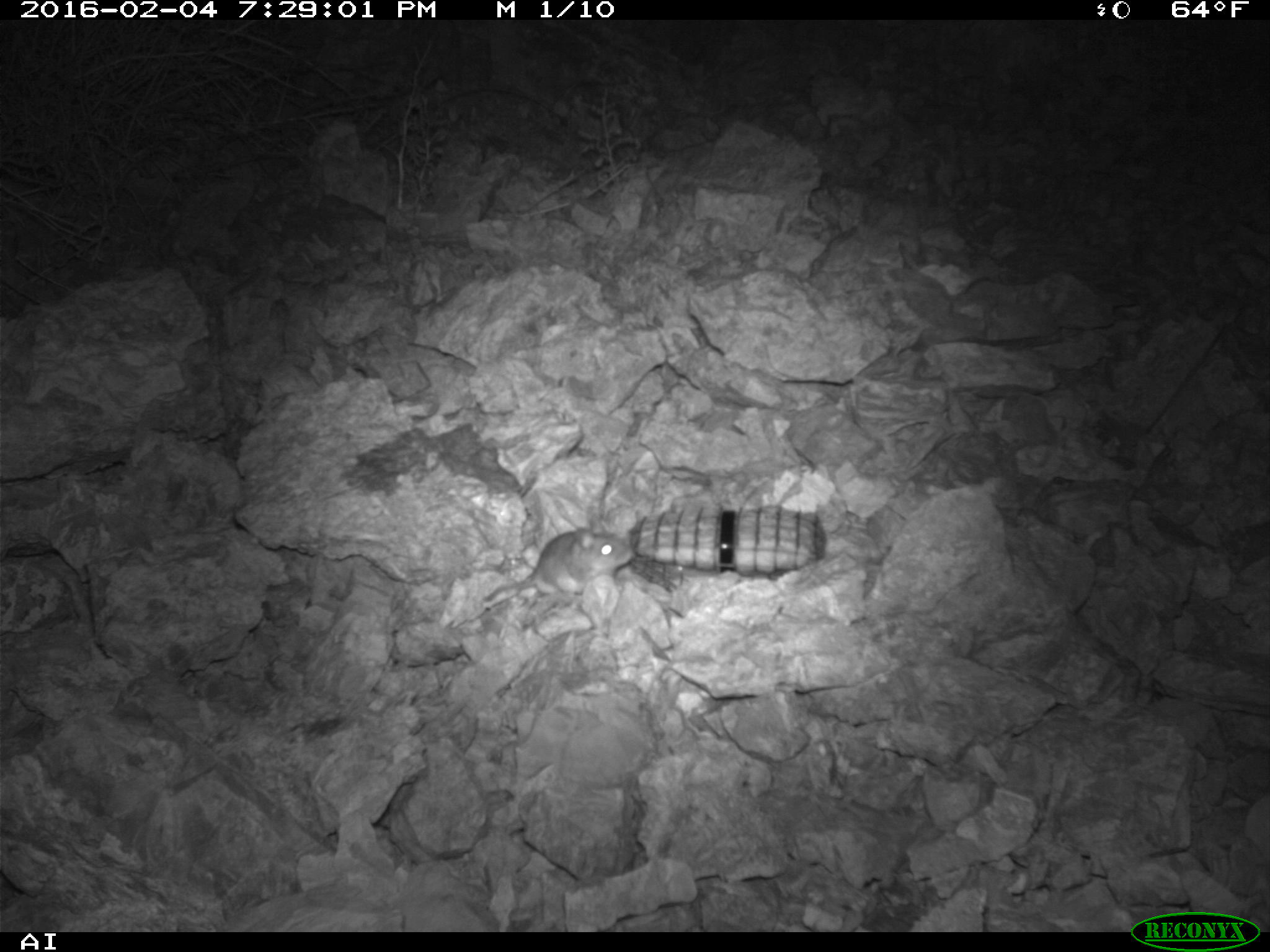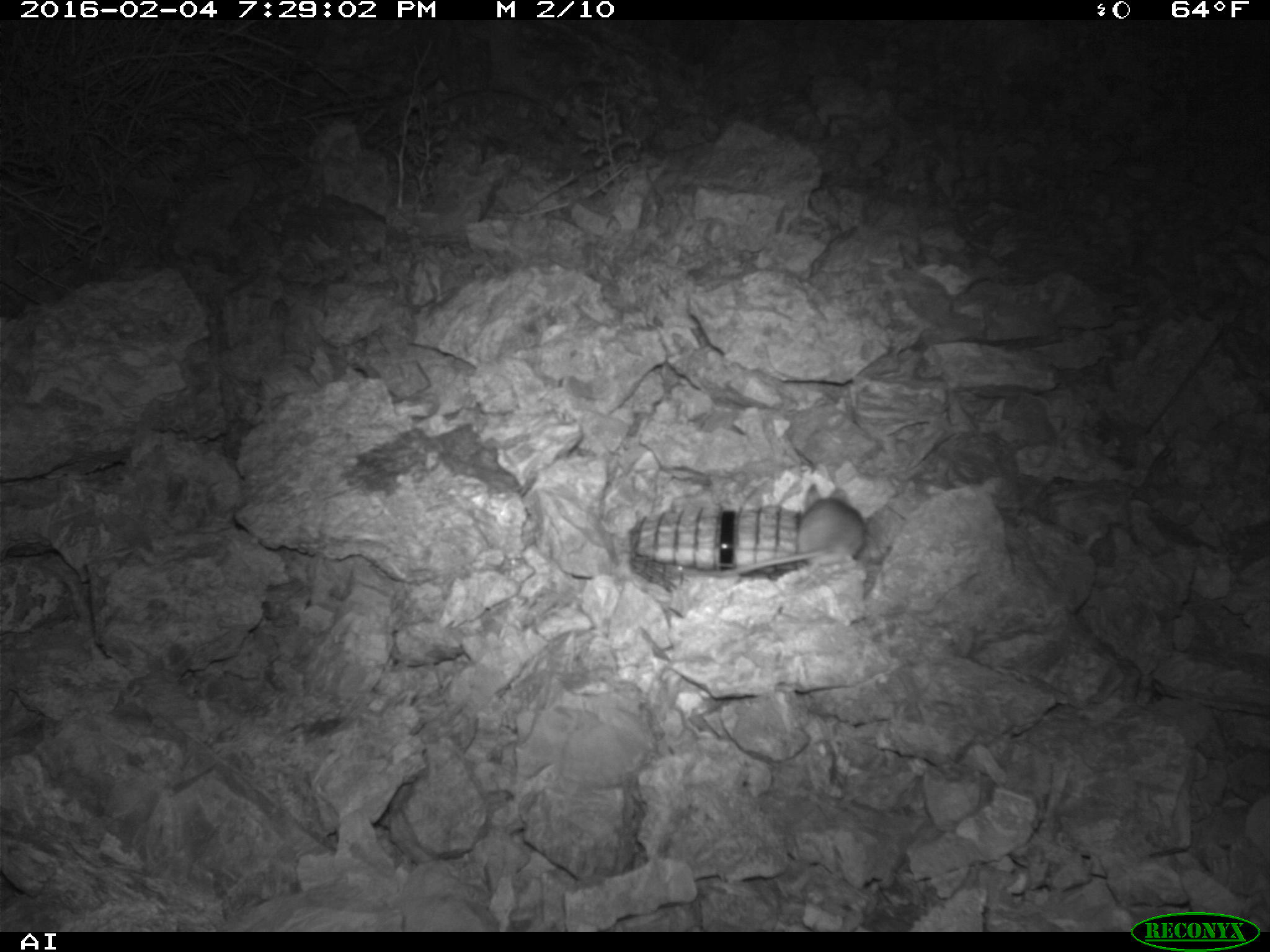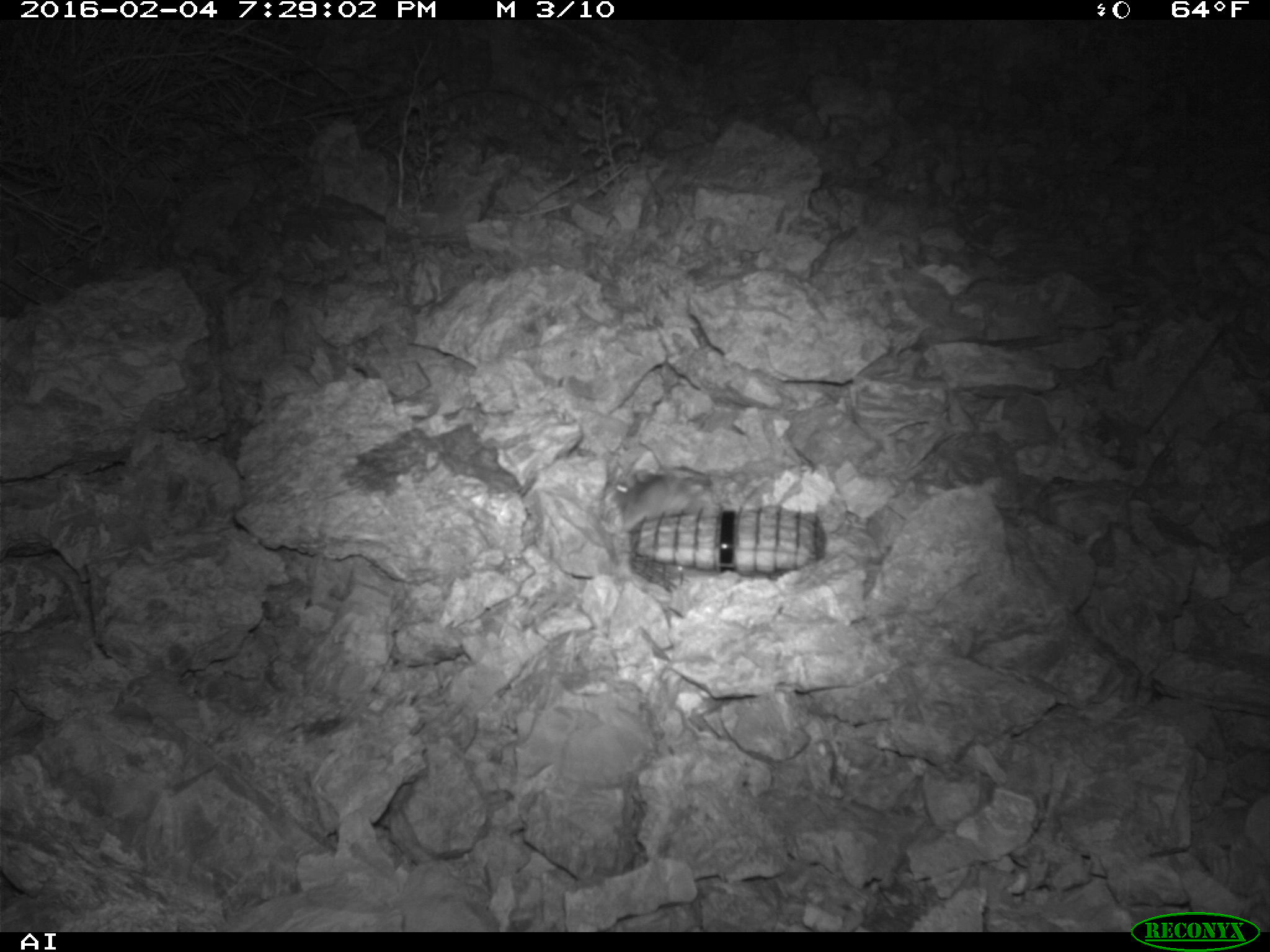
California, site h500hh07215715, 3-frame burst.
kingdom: Animalia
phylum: Chordata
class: Mammalia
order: Rodentia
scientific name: Rodentia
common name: rodent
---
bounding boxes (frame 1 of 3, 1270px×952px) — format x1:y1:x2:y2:
rodent: 485:528:634:602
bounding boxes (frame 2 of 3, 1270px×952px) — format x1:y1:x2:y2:
rodent: 670:483:864:577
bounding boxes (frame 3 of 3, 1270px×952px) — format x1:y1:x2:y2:
rodent: 611:460:691:532